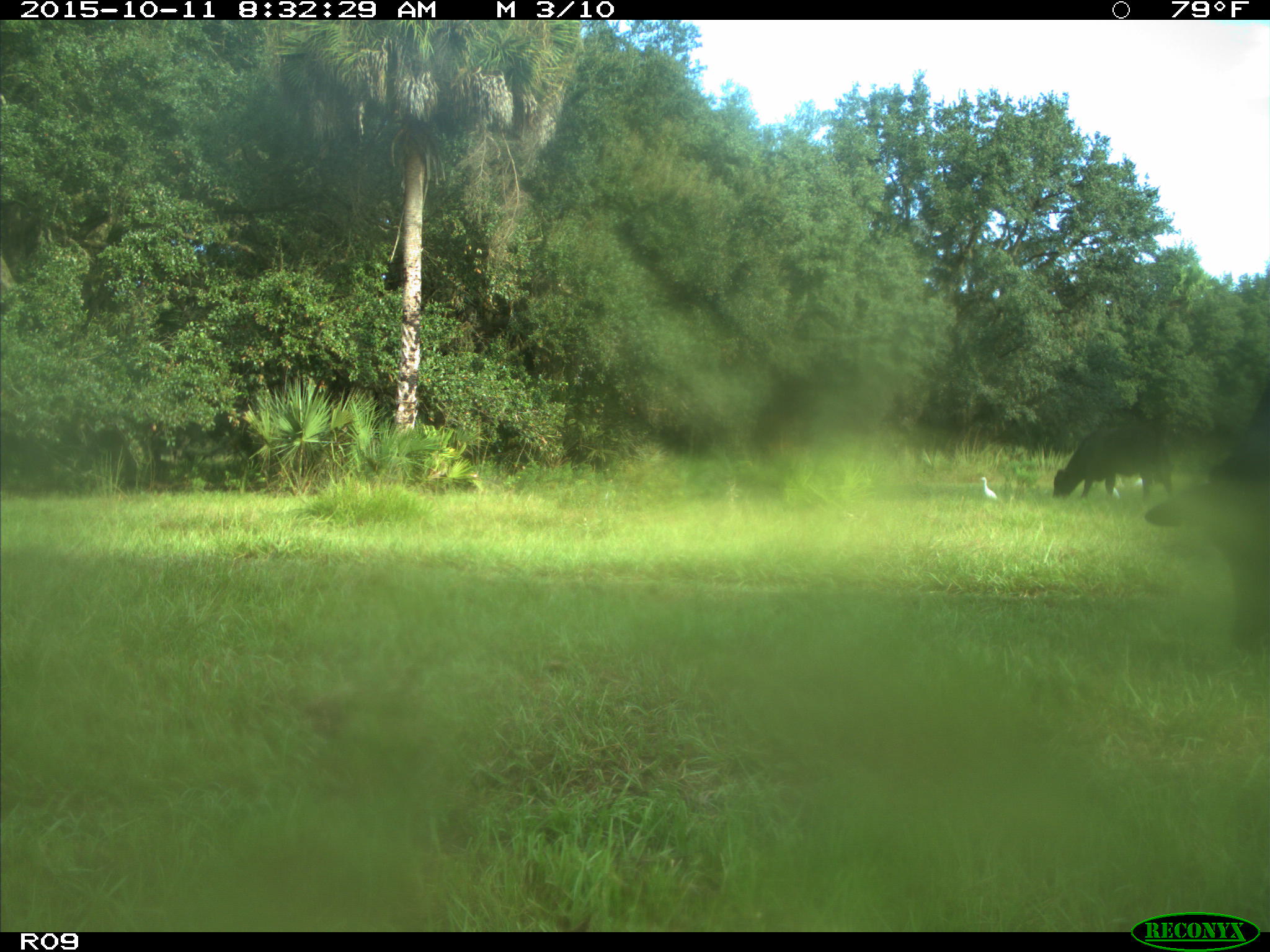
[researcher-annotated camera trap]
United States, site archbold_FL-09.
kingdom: Animalia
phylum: Chordata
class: Mammalia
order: Artiodactyla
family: Bovidae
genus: Bos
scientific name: Bos taurus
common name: domestic cow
Bos taurus (domestic cow).